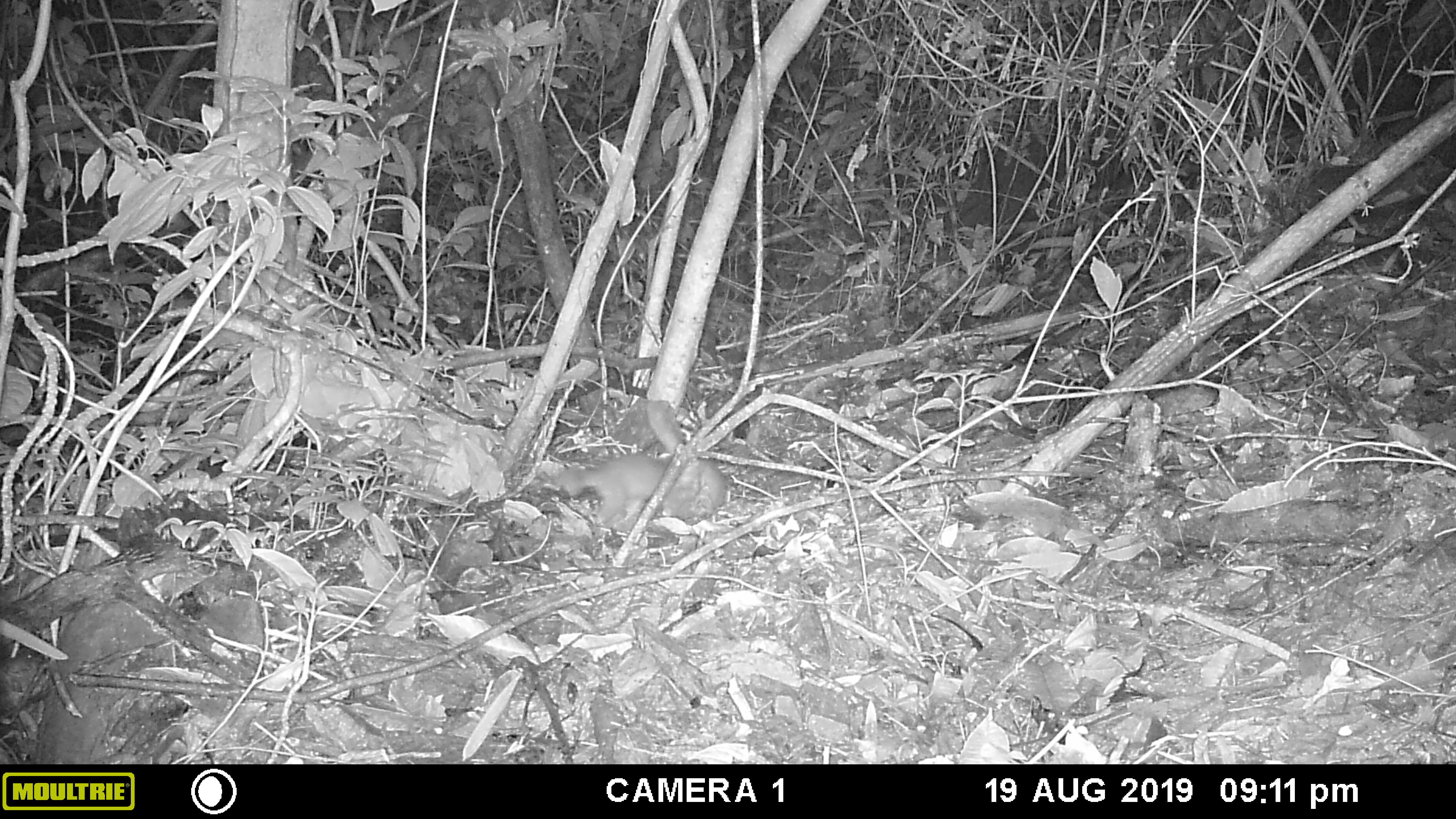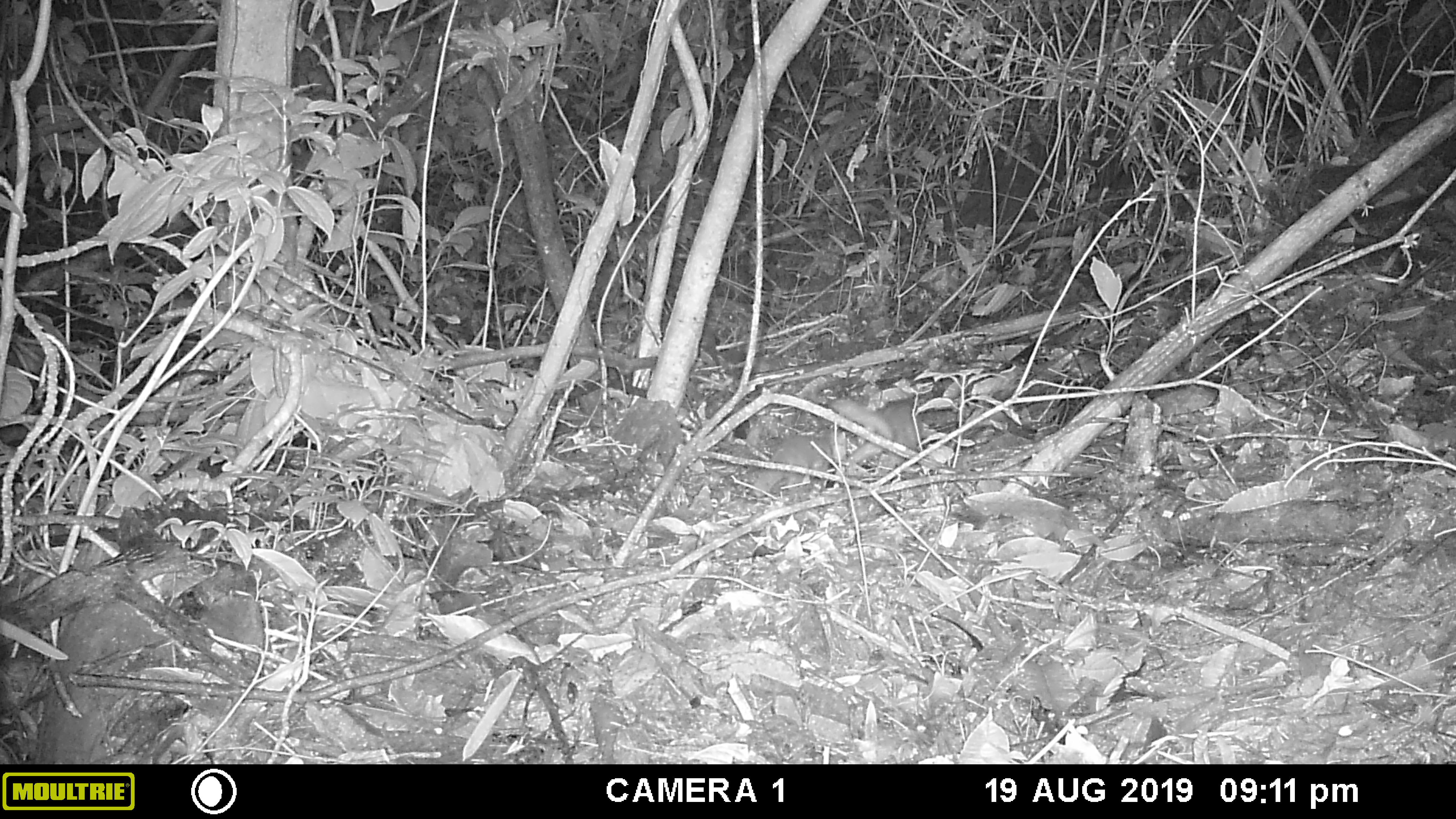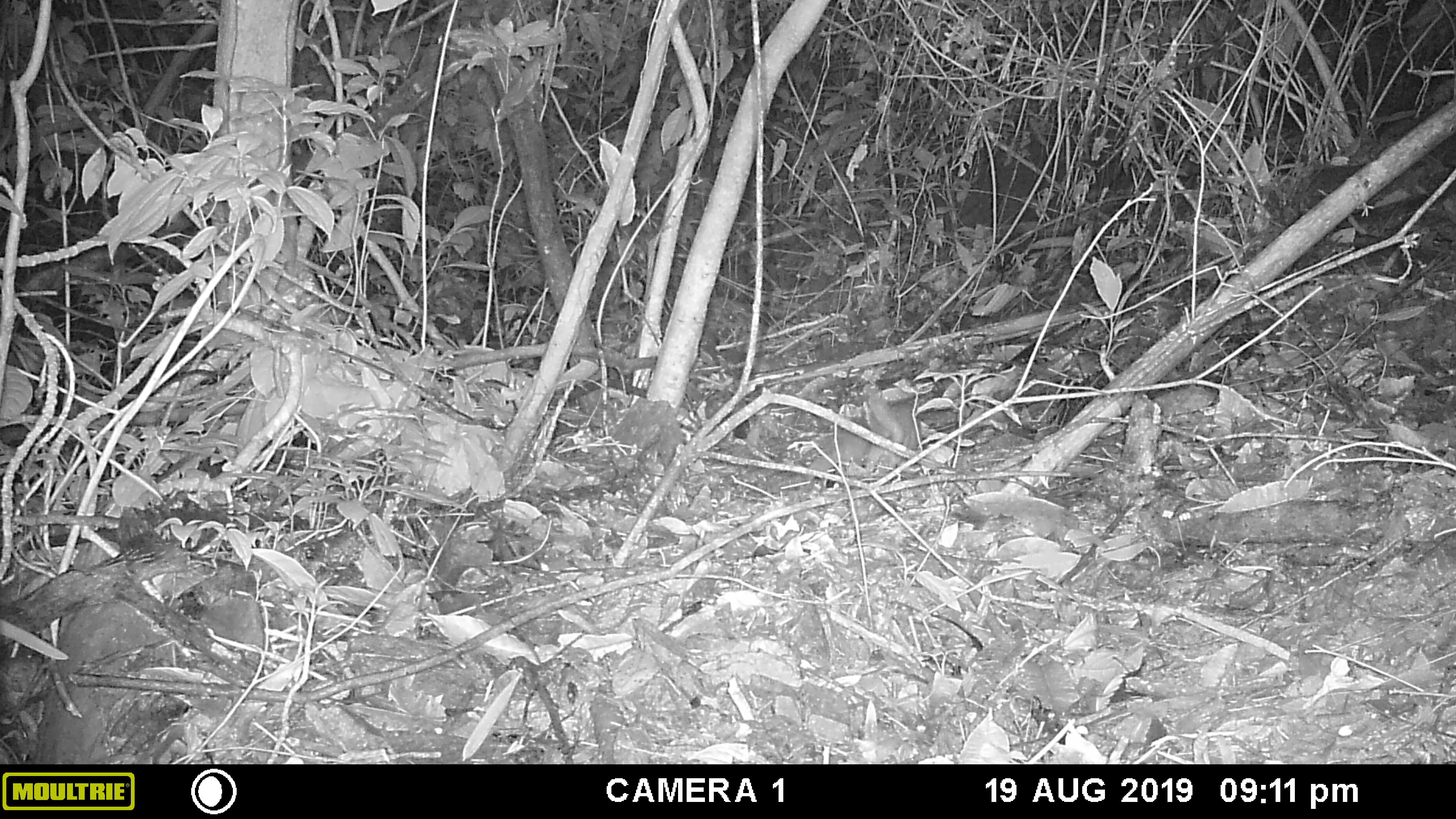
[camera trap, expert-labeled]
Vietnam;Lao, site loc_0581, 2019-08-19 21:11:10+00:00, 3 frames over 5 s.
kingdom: Animalia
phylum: Chordata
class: Mammalia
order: Carnivora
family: Mustelidae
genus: Melogale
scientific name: Melogale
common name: ferret badger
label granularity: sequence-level